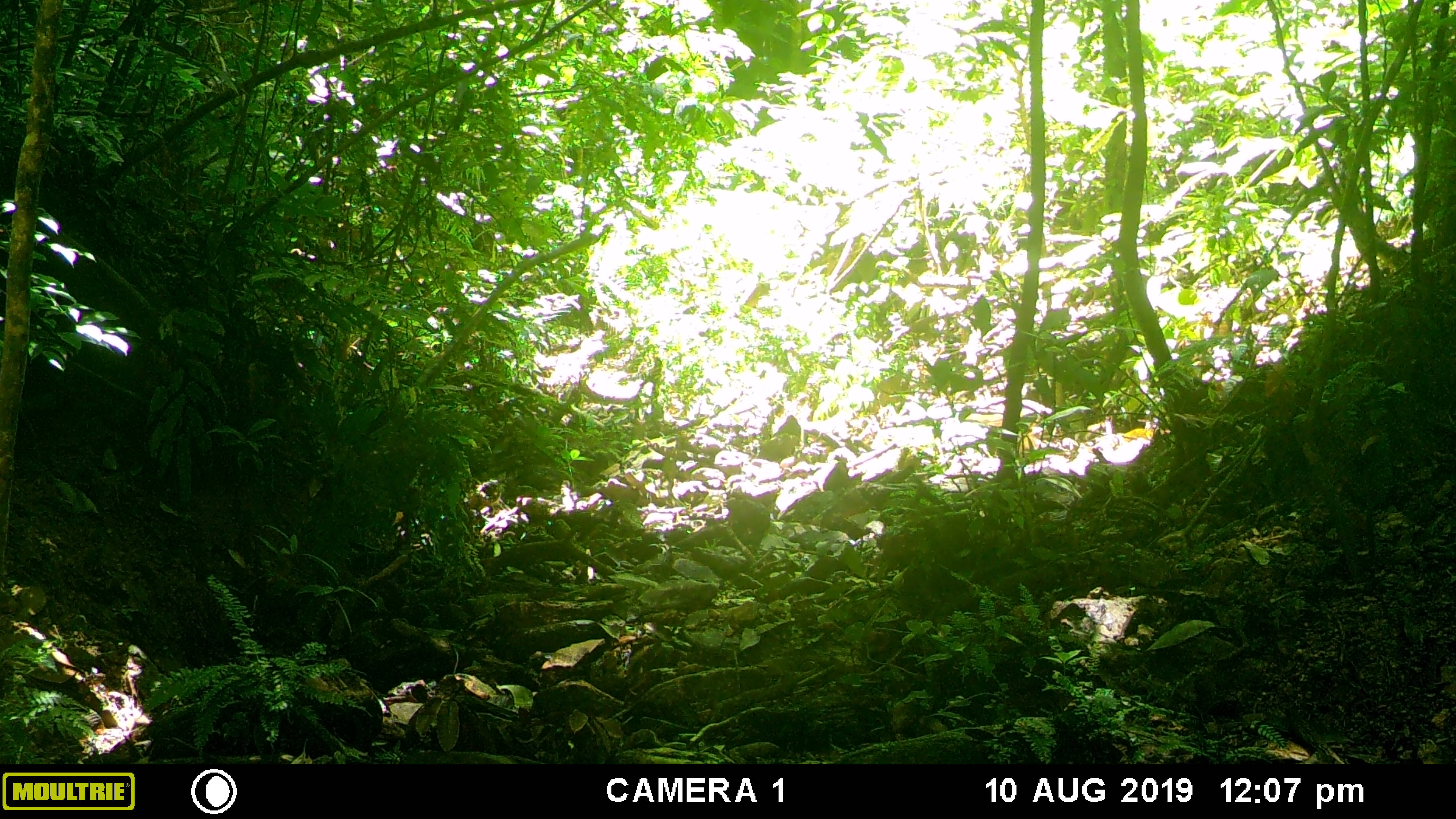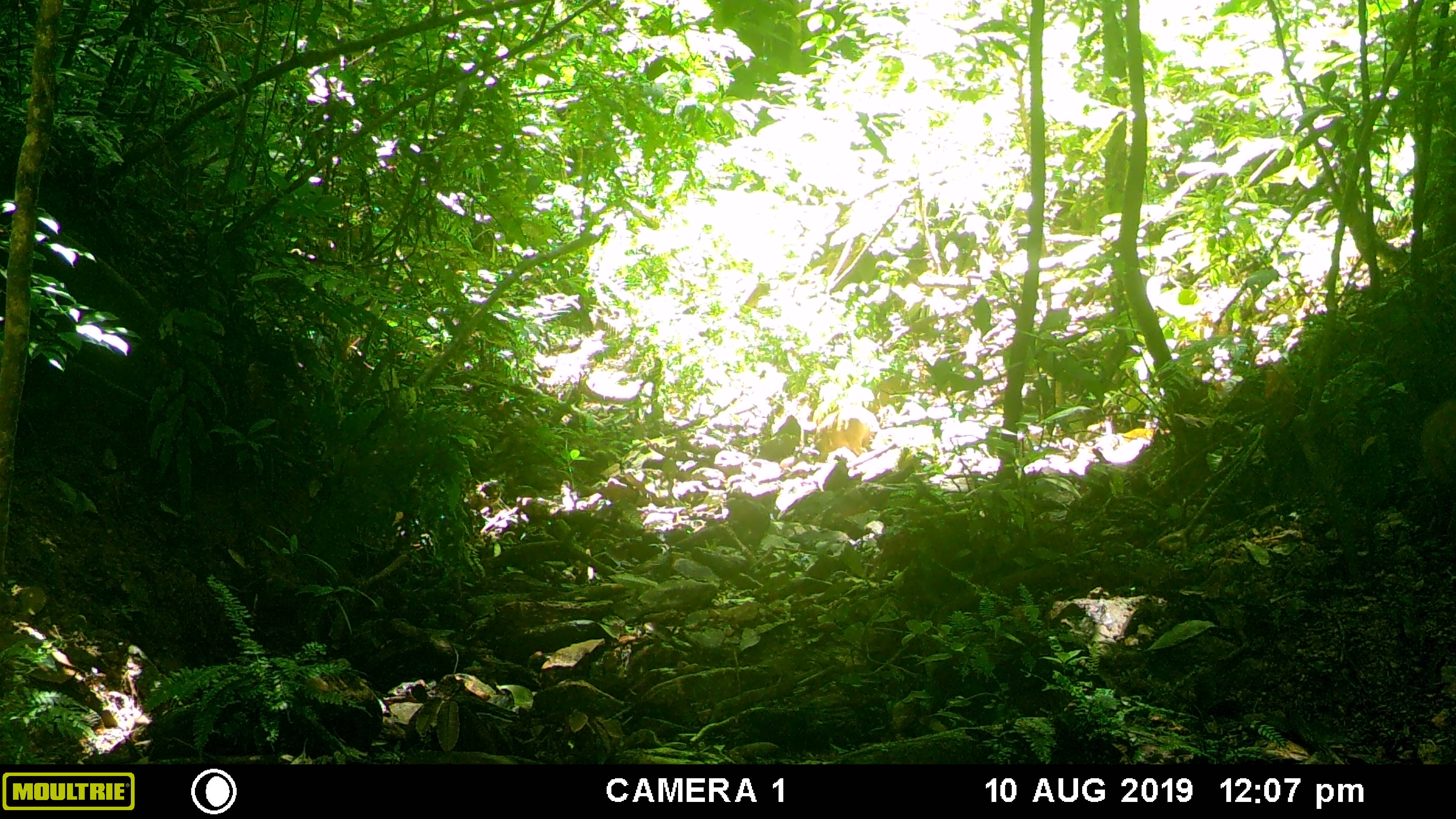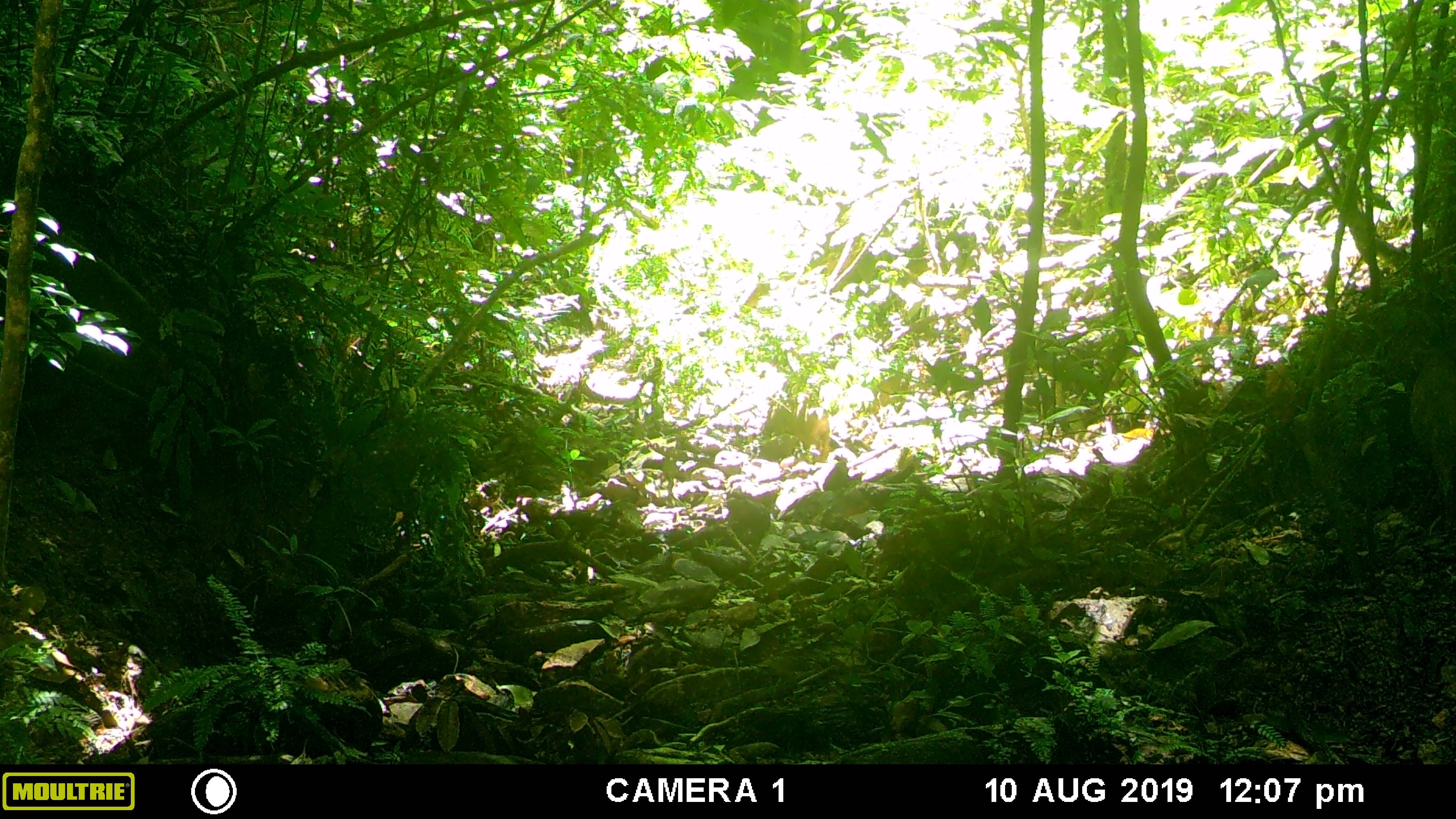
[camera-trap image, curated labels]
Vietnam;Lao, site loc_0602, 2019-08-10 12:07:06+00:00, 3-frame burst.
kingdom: Animalia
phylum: Chordata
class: Mammalia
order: Artiodactyla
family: Suidae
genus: Sus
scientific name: Sus scrofa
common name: eurasian wild pig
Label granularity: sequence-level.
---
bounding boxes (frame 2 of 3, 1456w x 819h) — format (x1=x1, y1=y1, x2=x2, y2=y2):
eurasian wild pig: (x1=814, y1=404, x2=880, y2=463)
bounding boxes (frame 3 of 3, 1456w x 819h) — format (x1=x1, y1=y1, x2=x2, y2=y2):
eurasian wild pig: (x1=759, y1=399, x2=832, y2=463)